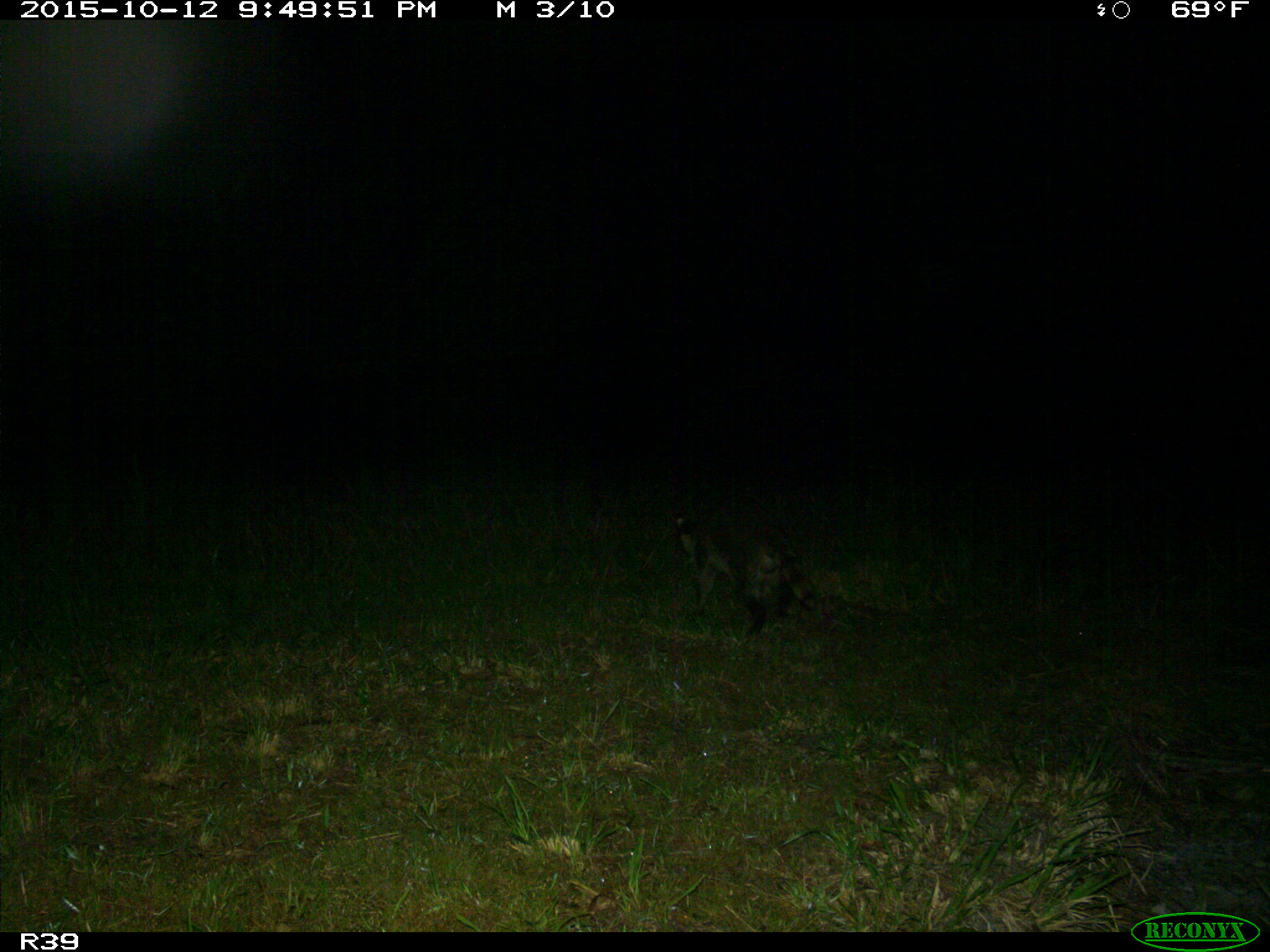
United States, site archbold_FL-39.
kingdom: Animalia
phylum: Chordata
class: Mammalia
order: Carnivora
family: Procyonidae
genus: Procyon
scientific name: Procyon lotor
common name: common raccoon